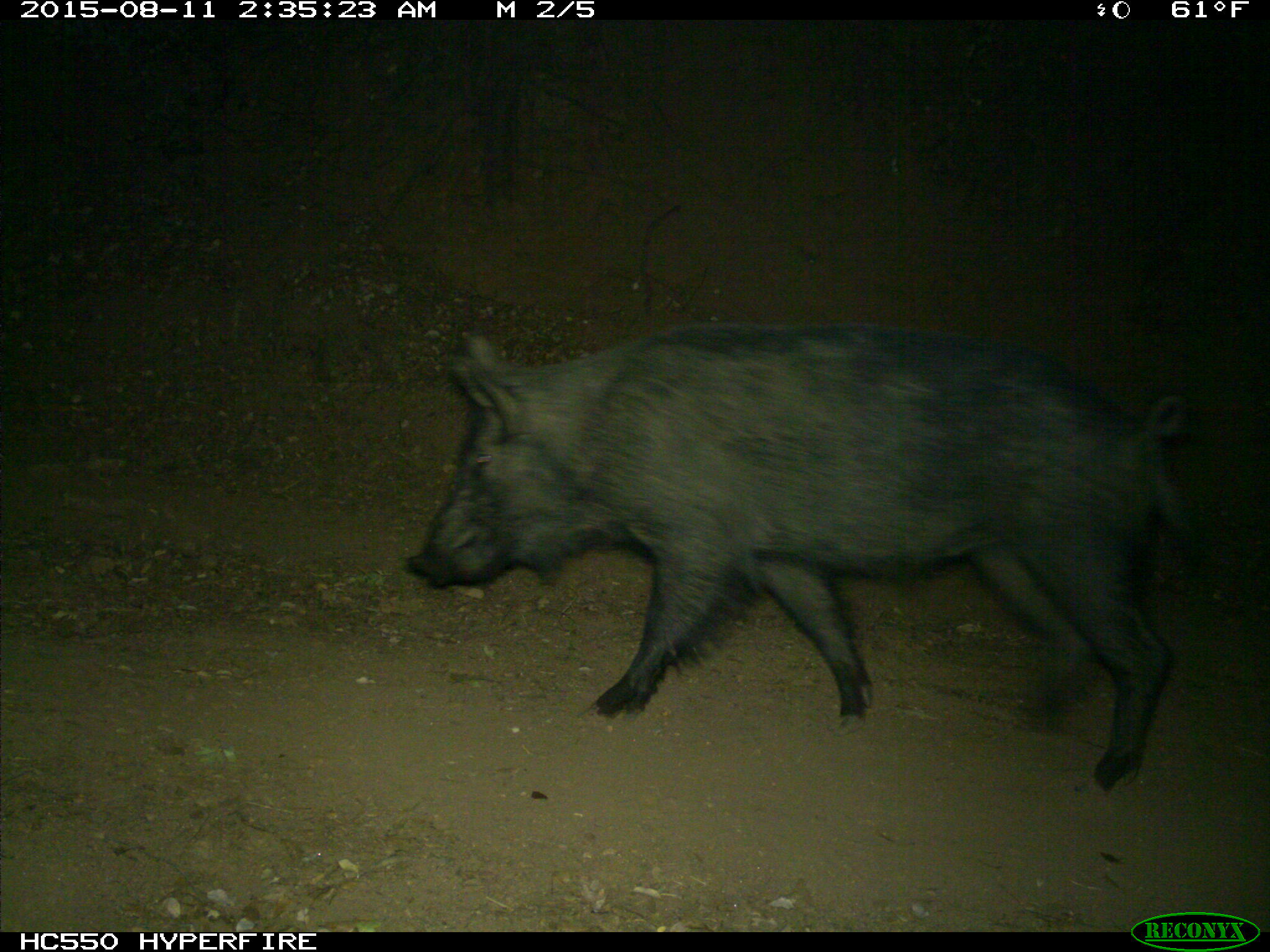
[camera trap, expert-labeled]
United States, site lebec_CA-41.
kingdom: Animalia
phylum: Chordata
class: Mammalia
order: Artiodactyla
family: Suidae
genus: Sus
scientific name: Sus scrofa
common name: wild boar